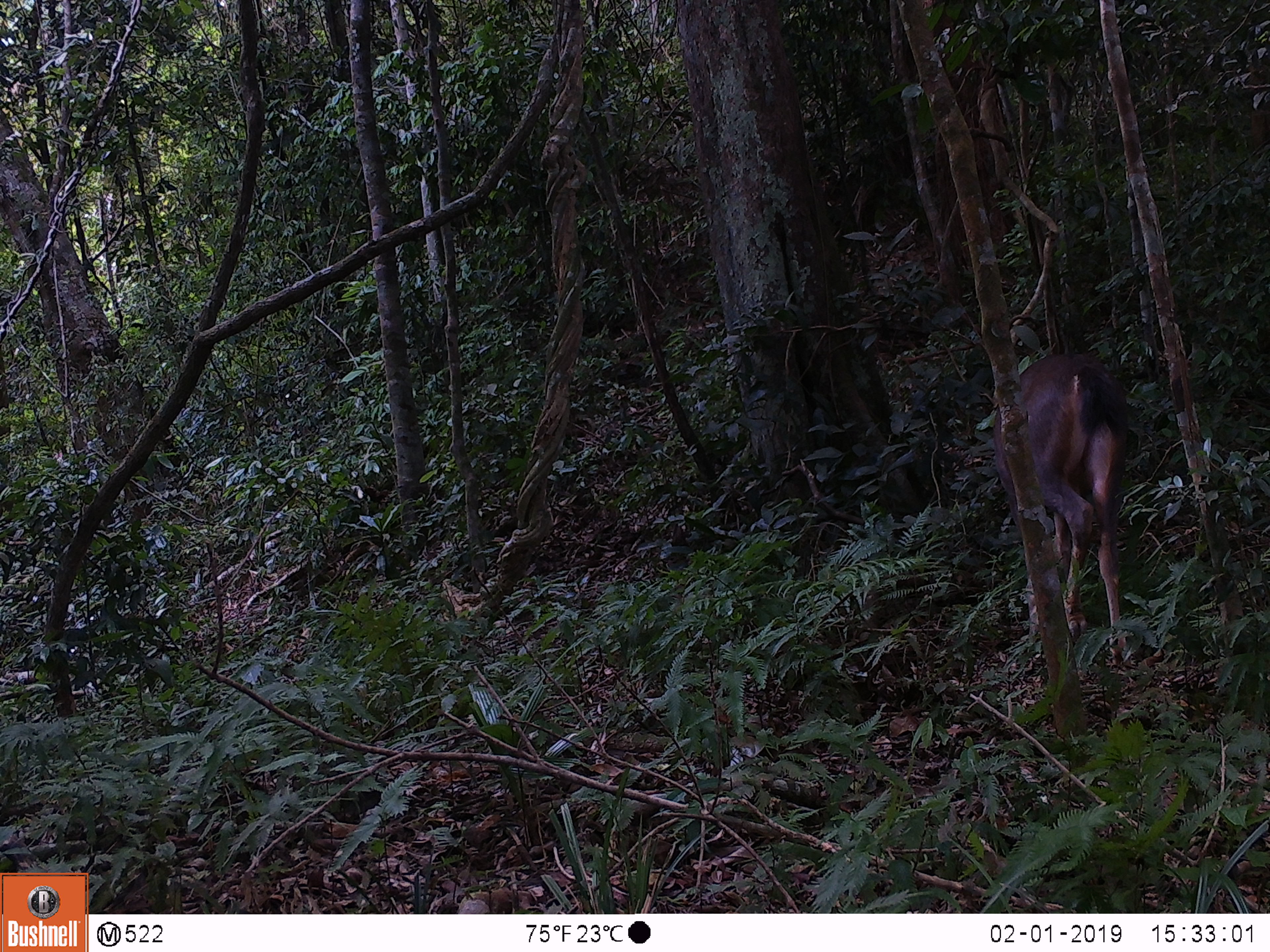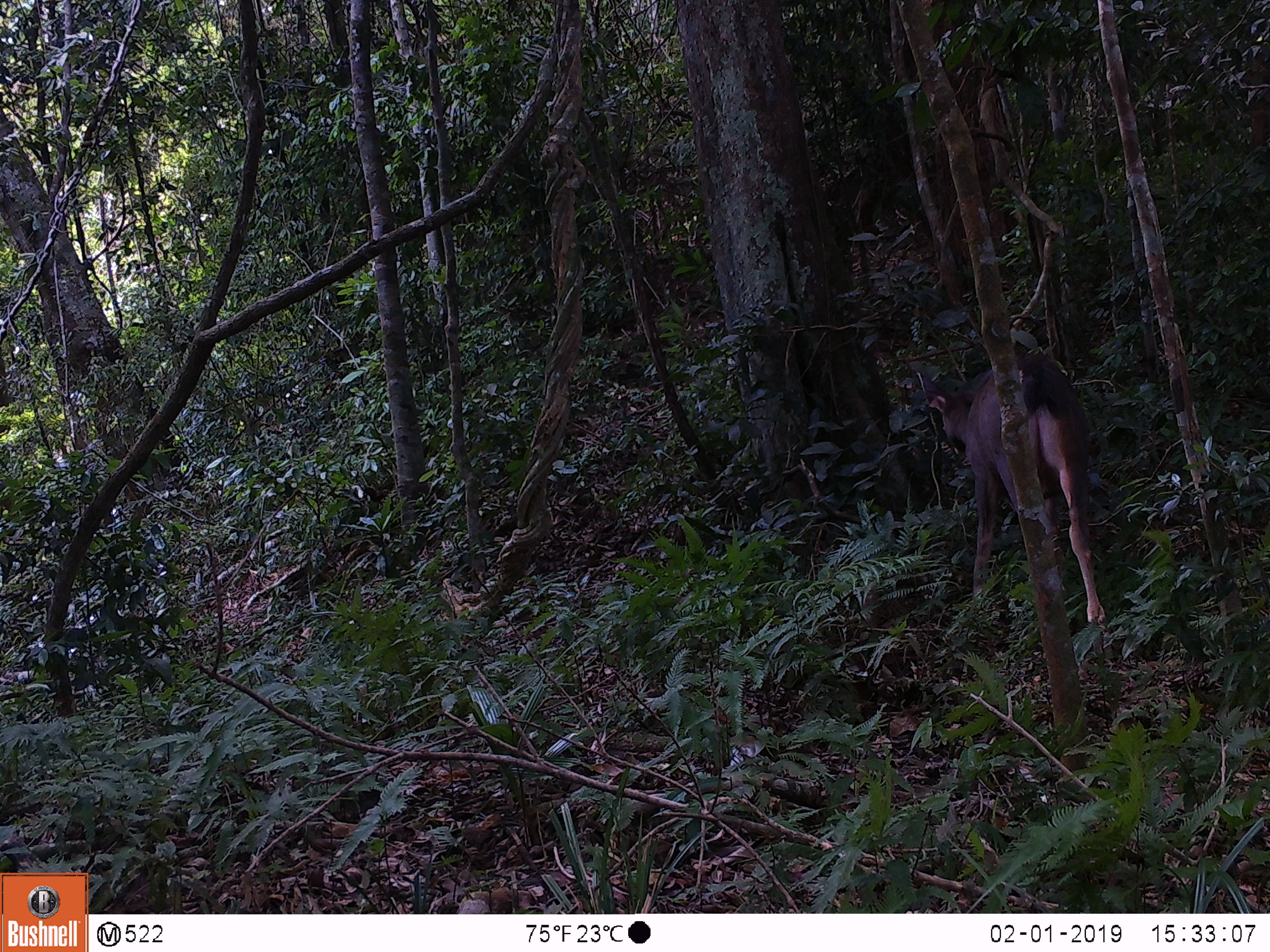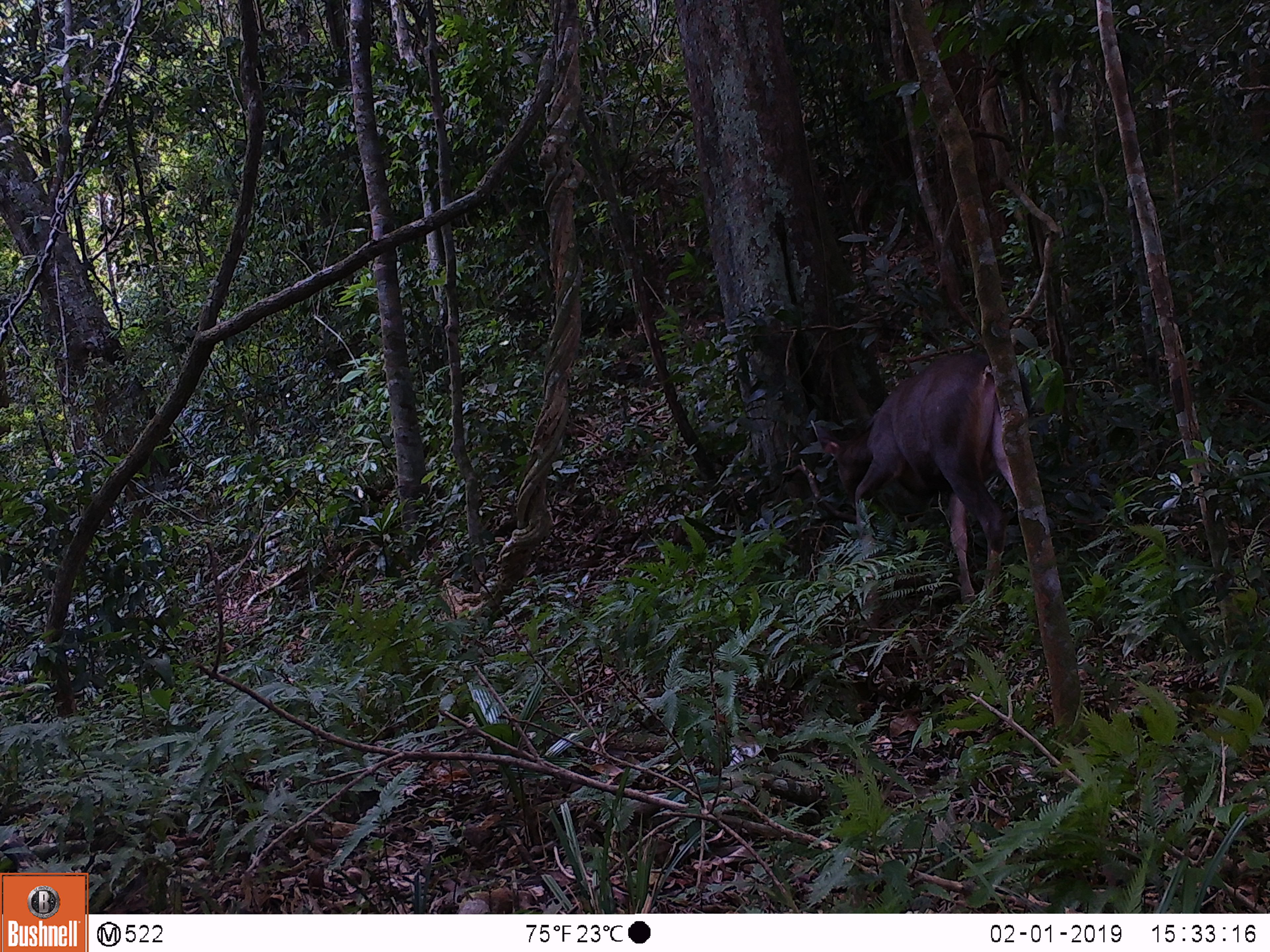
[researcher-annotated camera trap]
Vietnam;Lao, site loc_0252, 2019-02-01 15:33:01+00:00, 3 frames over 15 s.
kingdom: Animalia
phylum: Chordata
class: Mammalia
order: Artiodactyla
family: Cervidae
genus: Rusa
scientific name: Rusa unicolor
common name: sambar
Sambar (Rusa unicolor). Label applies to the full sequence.